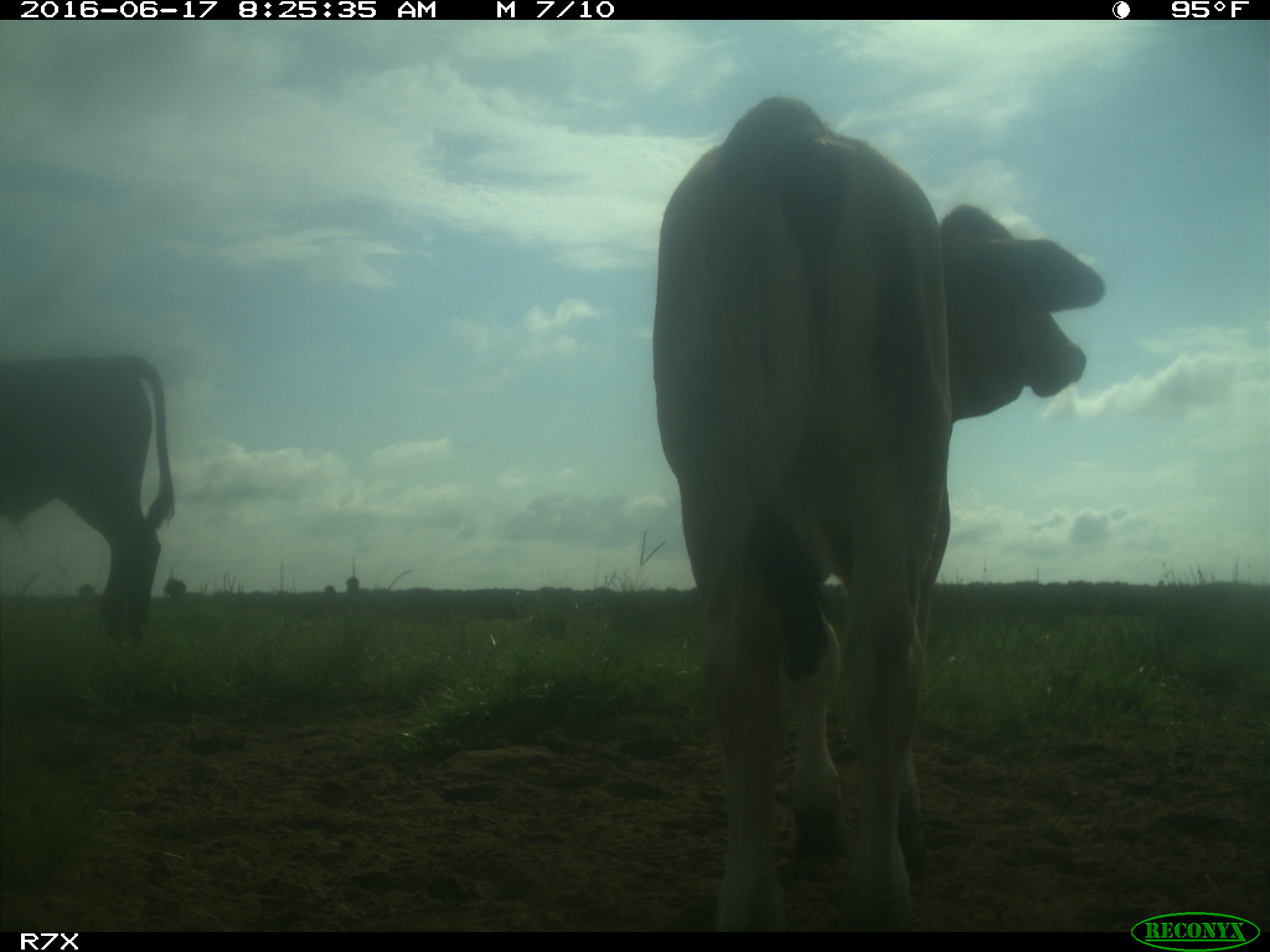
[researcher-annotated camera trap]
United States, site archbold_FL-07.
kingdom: Animalia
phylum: Chordata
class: Mammalia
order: Artiodactyla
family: Bovidae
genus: Bos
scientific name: Bos taurus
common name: domestic cow